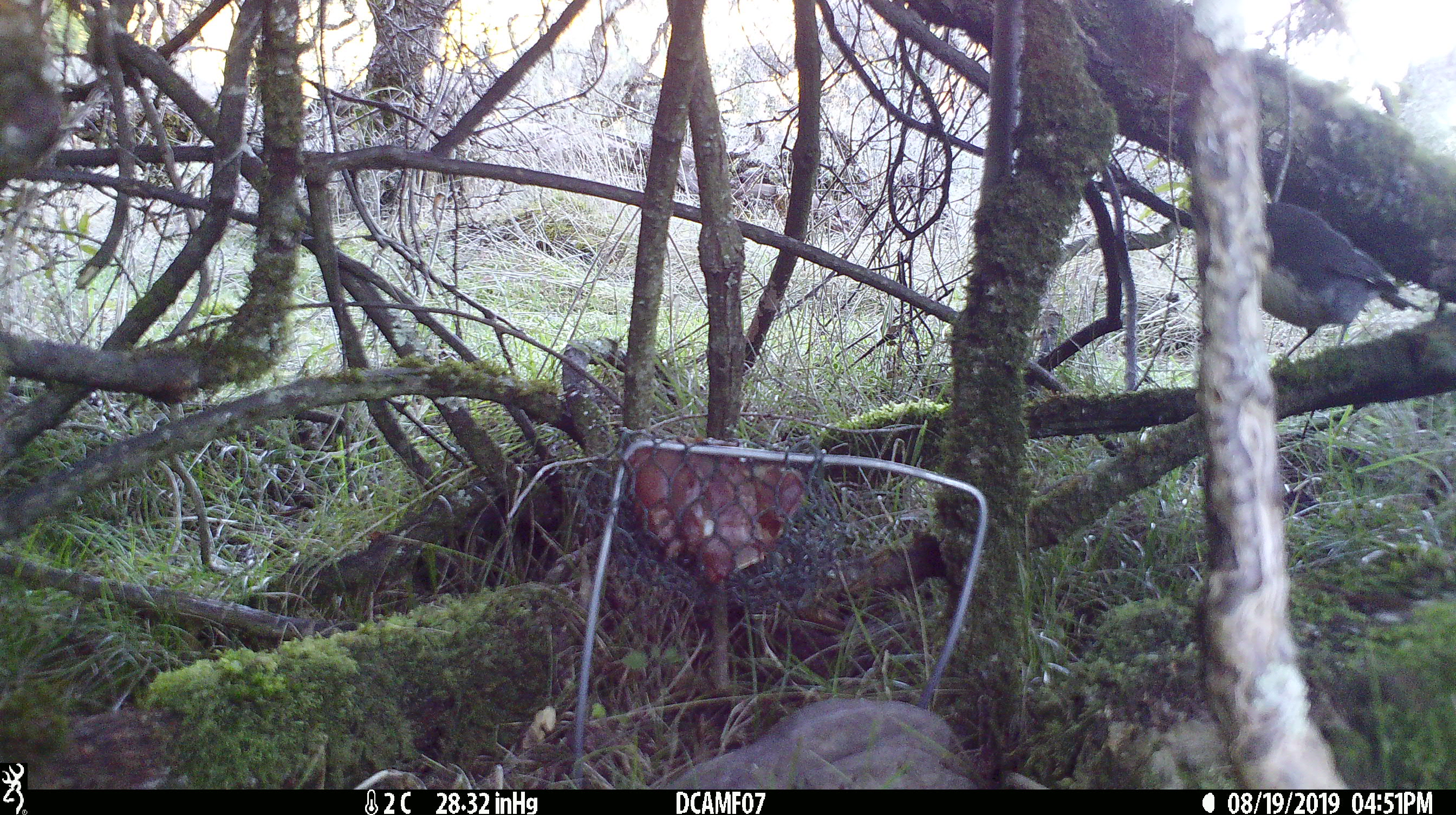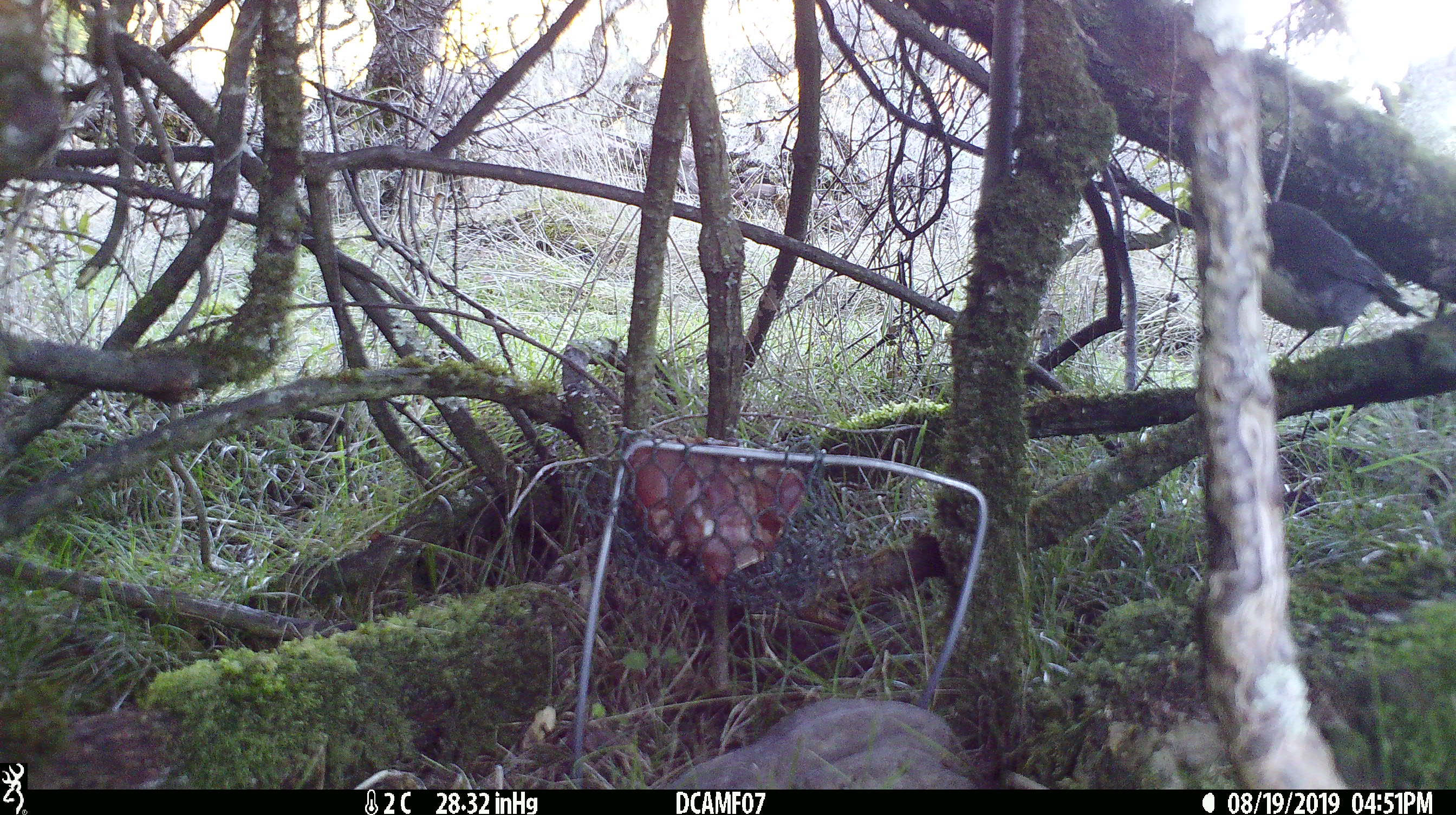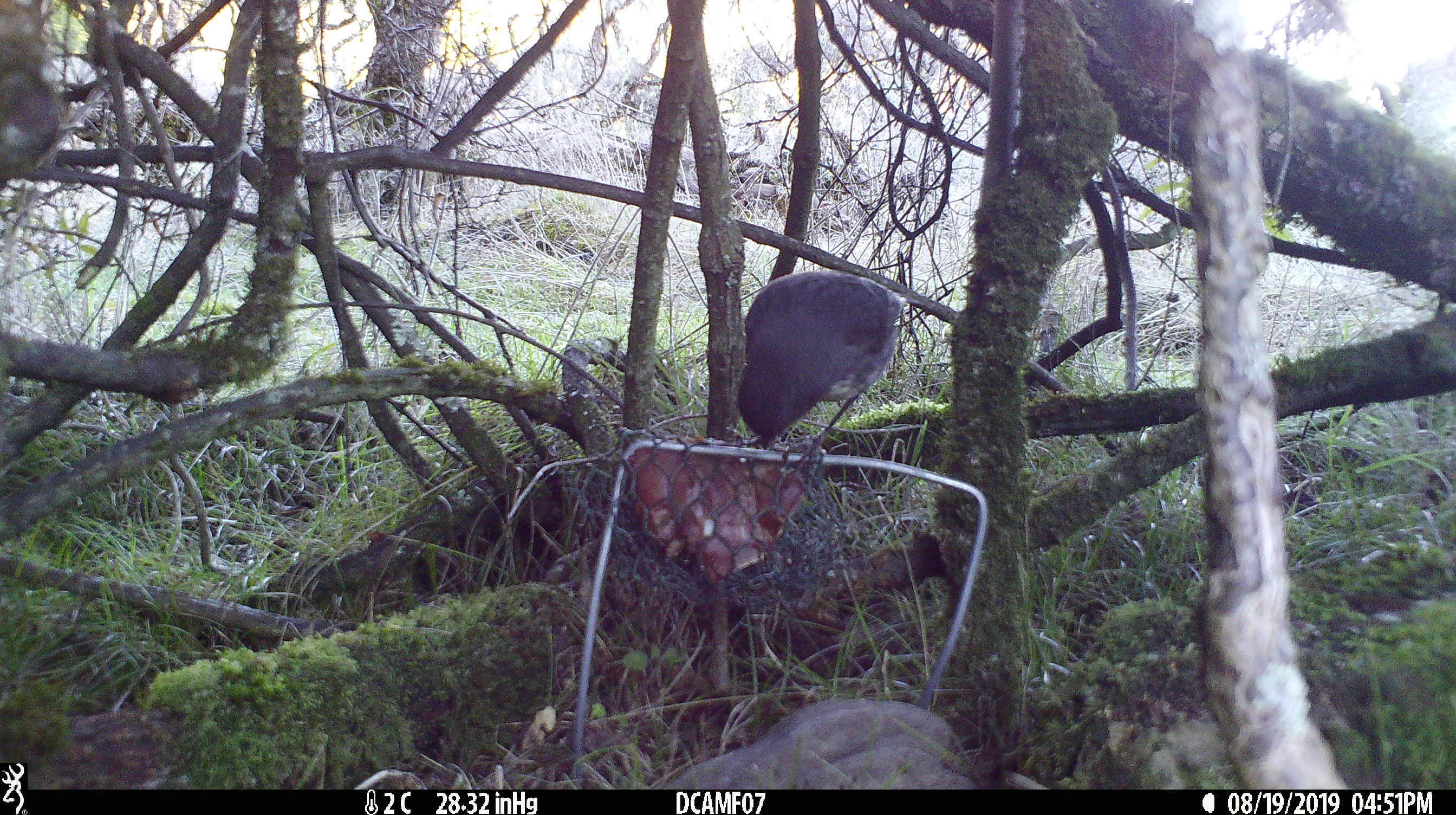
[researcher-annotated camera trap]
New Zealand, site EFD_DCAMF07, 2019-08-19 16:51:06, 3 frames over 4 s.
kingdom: Animalia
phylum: Chordata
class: Aves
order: Passeriformes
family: Petroicidae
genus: Petroica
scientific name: Petroica australis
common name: new zealand robin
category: robin